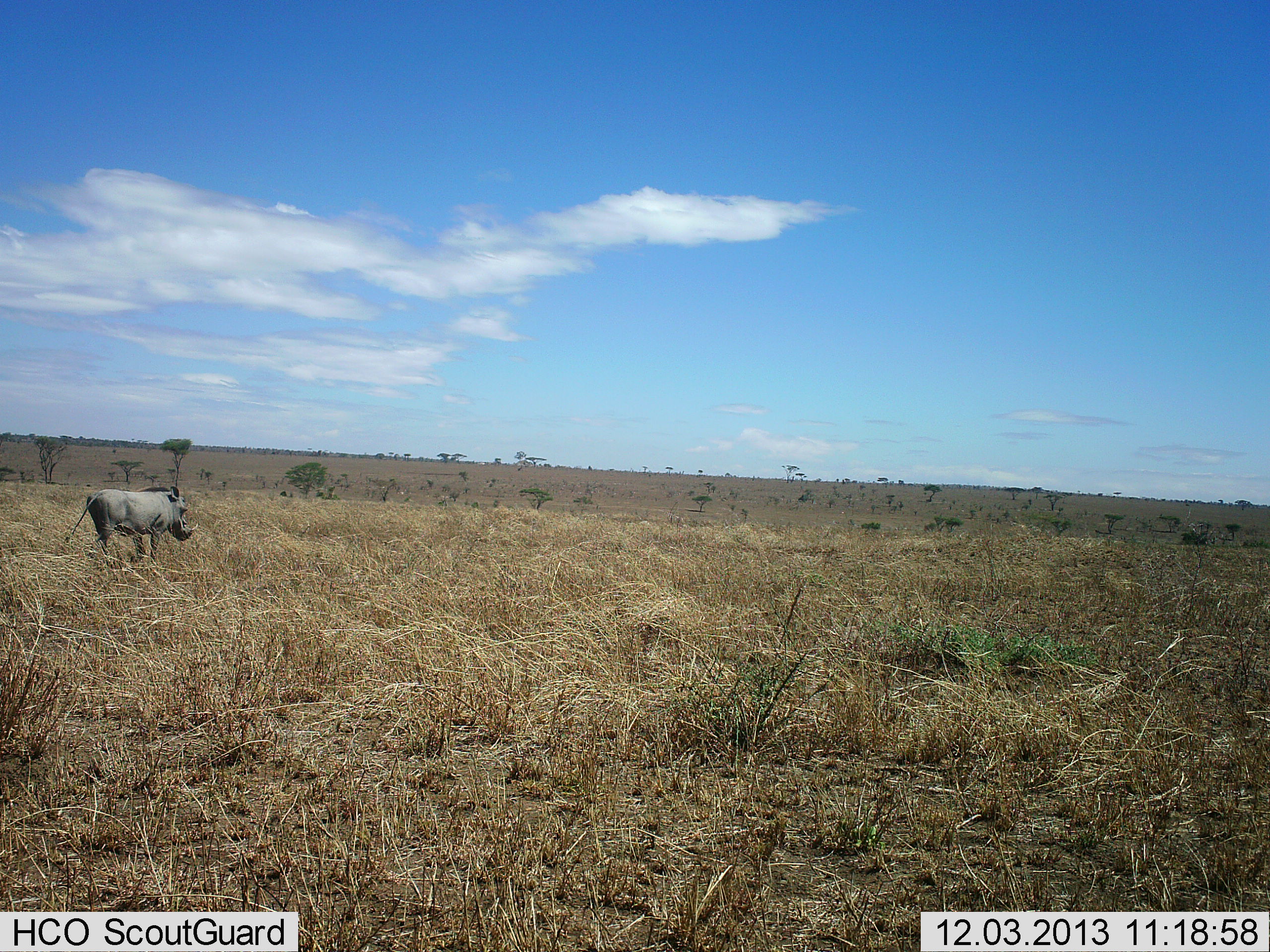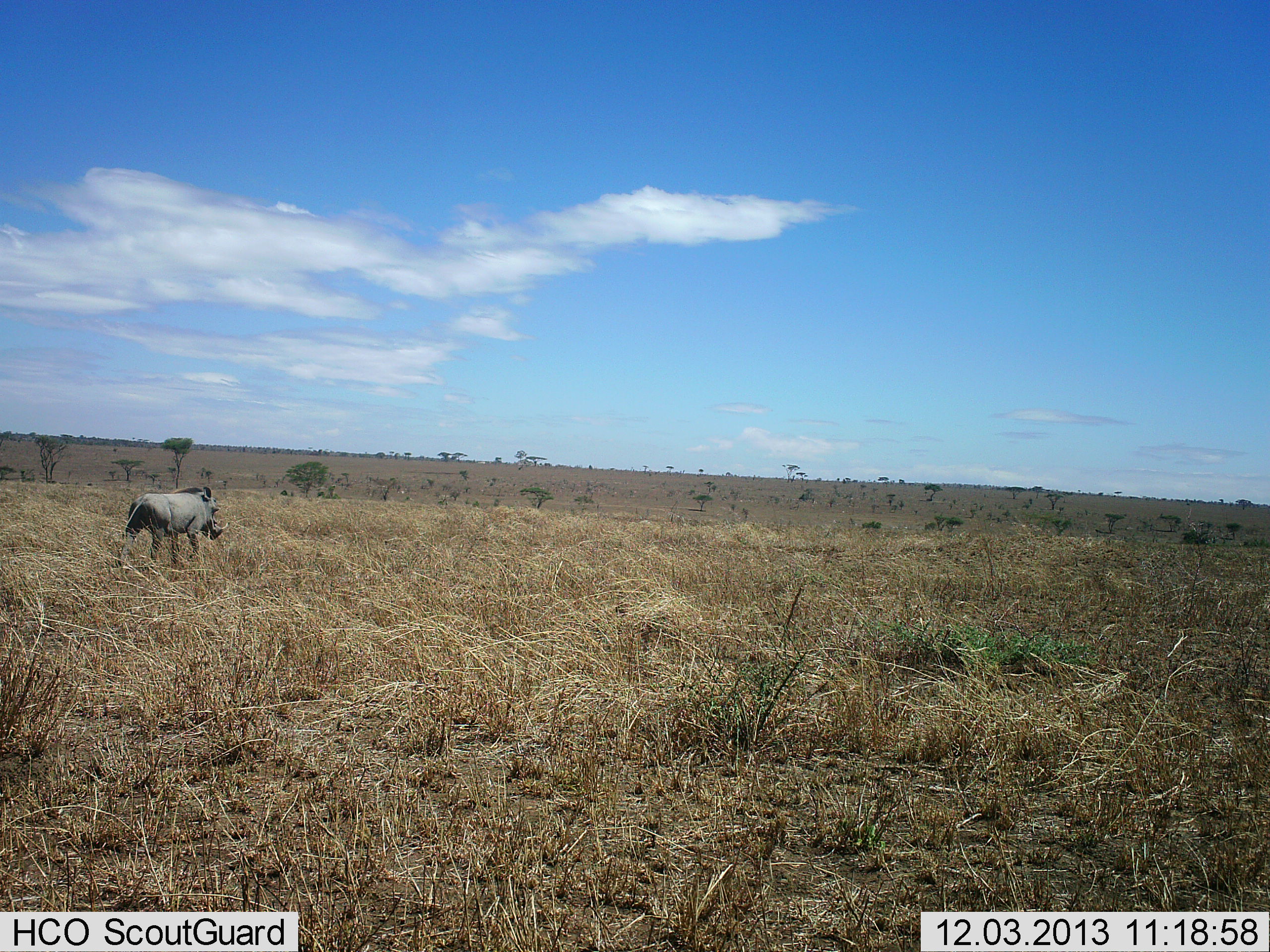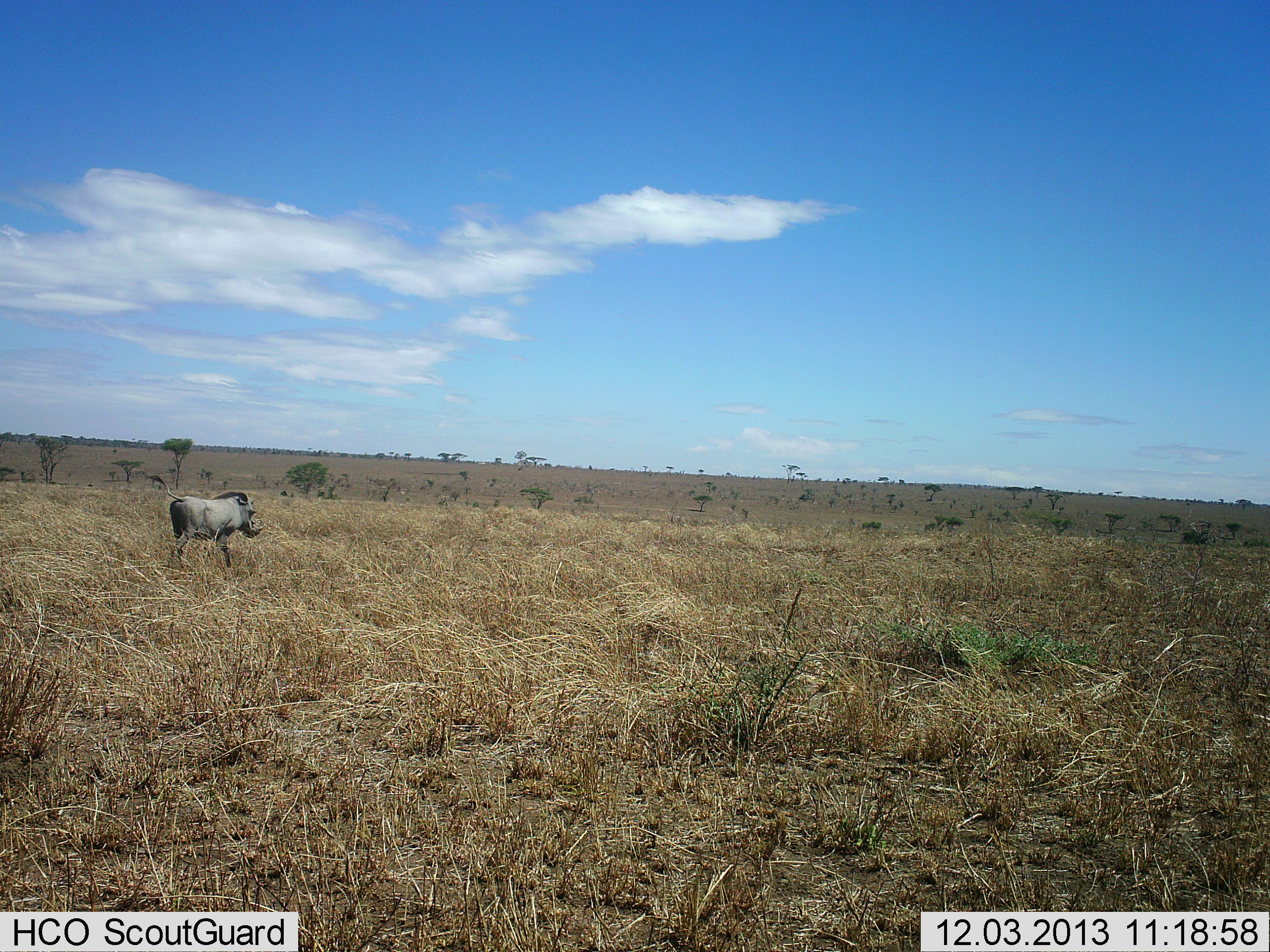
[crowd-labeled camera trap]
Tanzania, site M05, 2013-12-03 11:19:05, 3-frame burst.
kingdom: Animalia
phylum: Chordata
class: Mammalia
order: Artiodactyla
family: Suidae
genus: Phacochoerus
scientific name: Phacochoerus africanus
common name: warthog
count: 1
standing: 0%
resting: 0%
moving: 100%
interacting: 0%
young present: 0%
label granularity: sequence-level